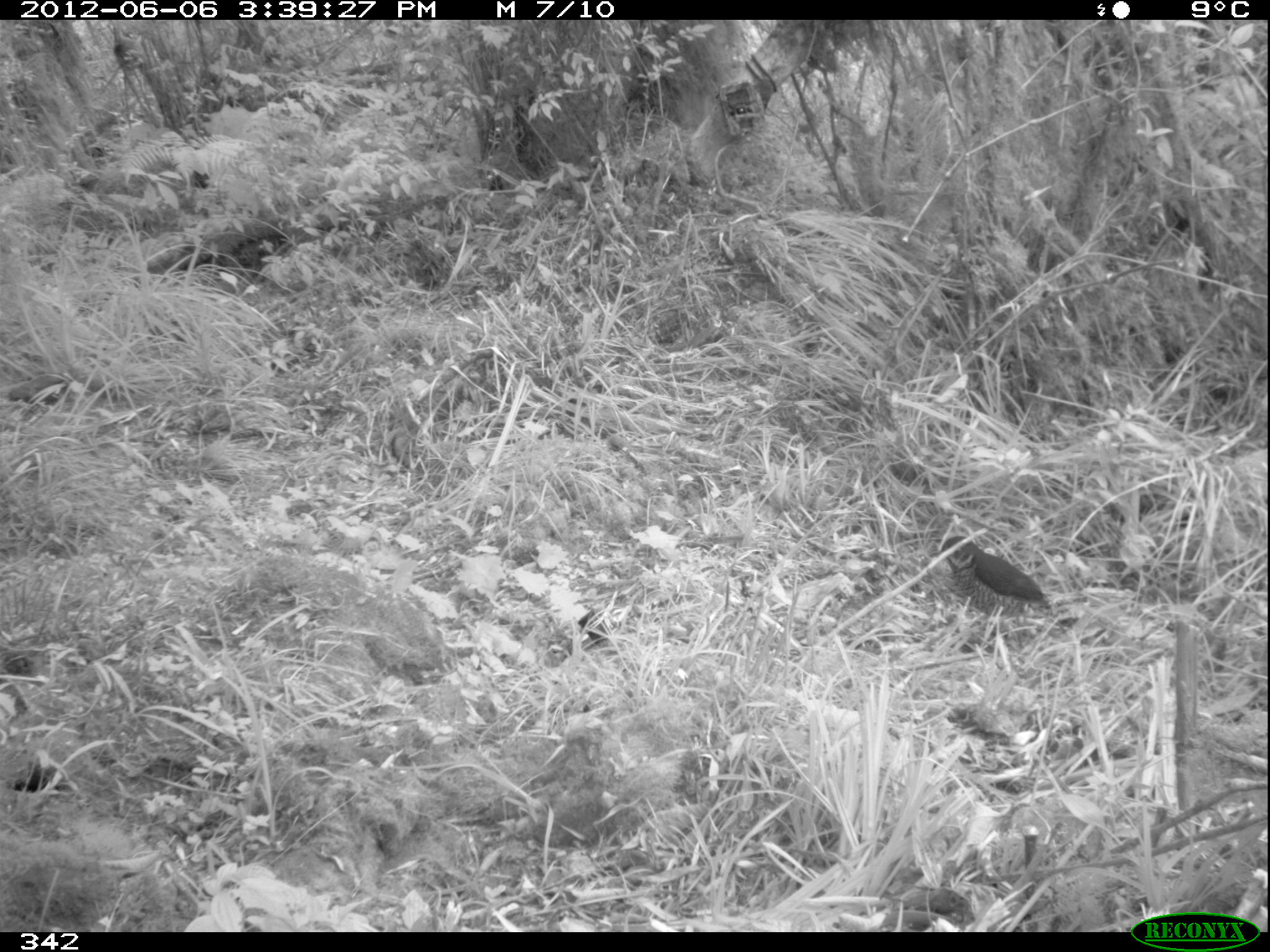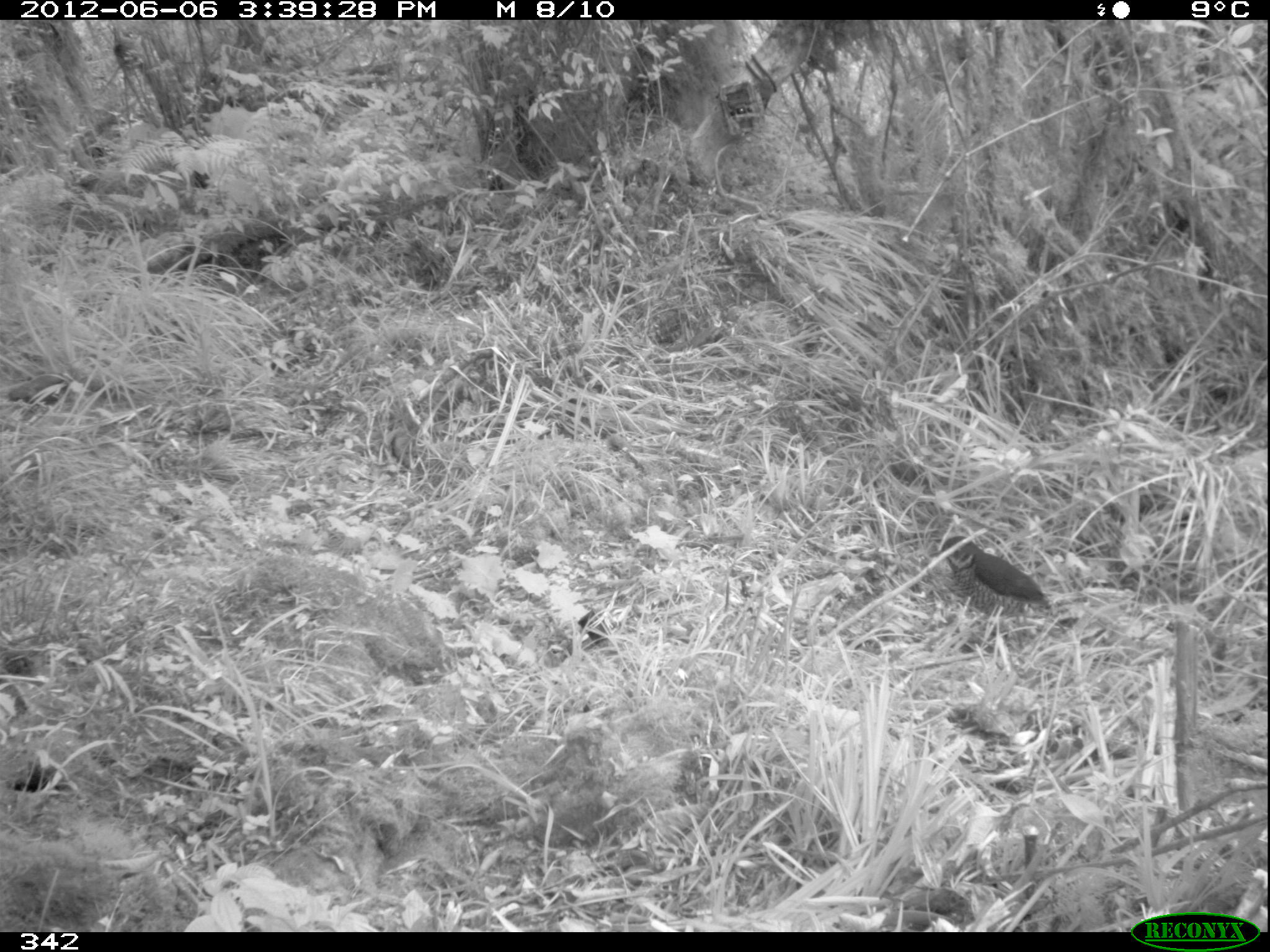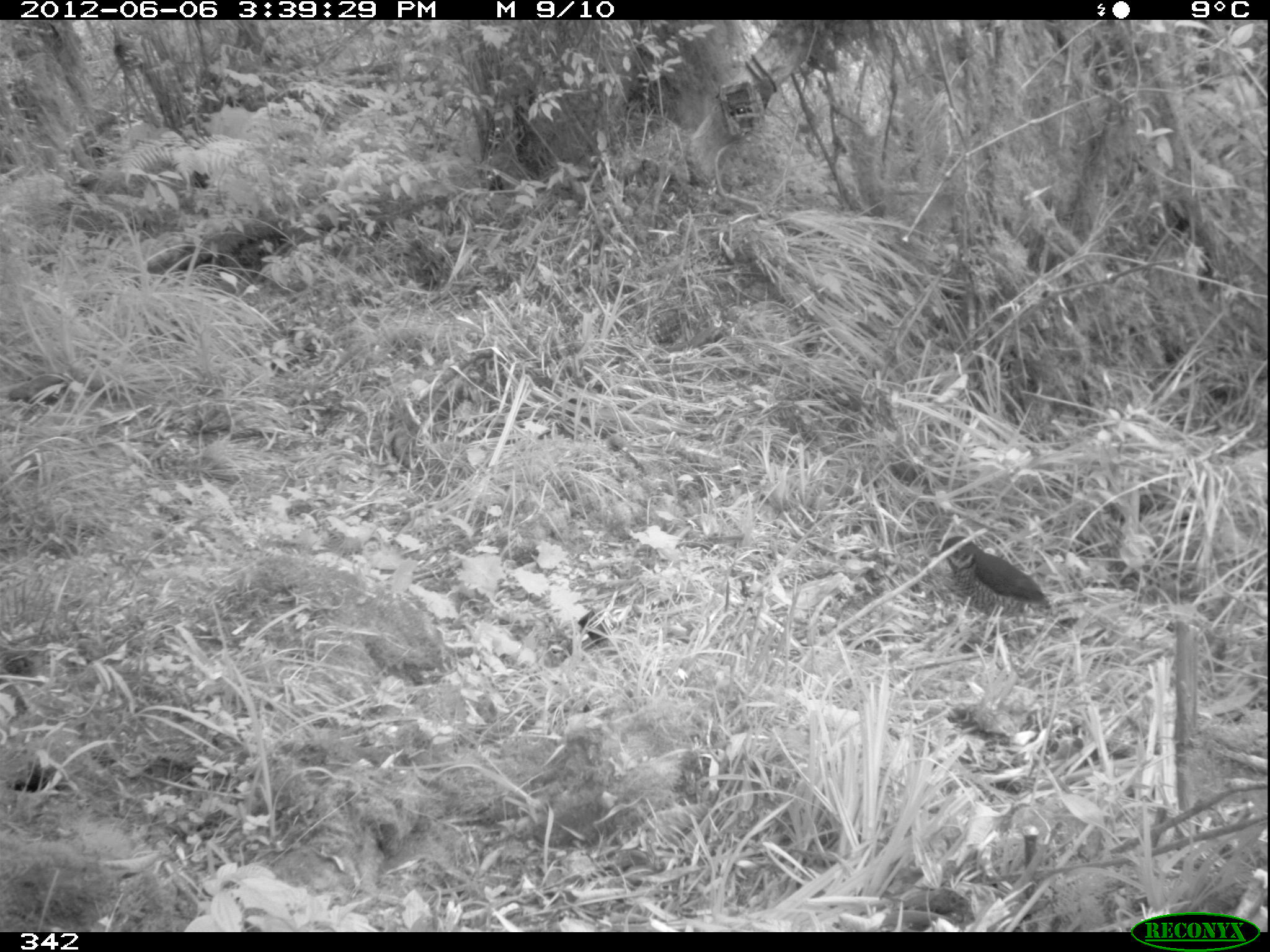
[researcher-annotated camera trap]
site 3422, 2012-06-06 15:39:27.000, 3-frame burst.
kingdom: Animalia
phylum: Chordata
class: Aves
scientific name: Aves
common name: bird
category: unknown bird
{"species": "unknown bird (bird) (Aves)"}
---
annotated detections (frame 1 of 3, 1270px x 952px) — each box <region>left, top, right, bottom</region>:
unknown bird: <region>926, 534, 1050, 616</region>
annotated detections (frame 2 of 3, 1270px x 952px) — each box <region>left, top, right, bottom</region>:
unknown bird: <region>926, 533, 1053, 619</region>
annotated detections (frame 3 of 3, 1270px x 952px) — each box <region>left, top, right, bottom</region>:
unknown bird: <region>927, 535, 1053, 618</region>